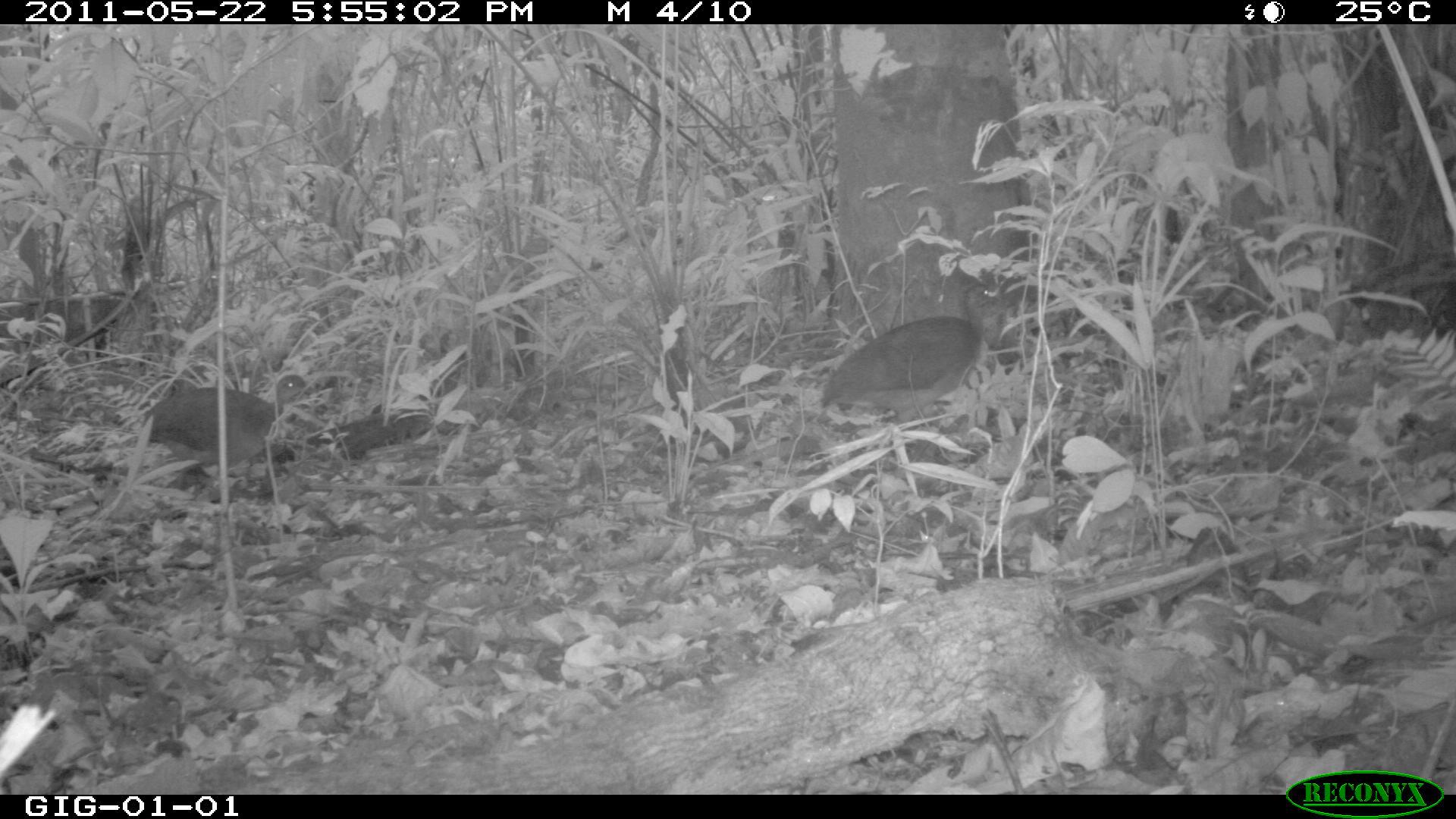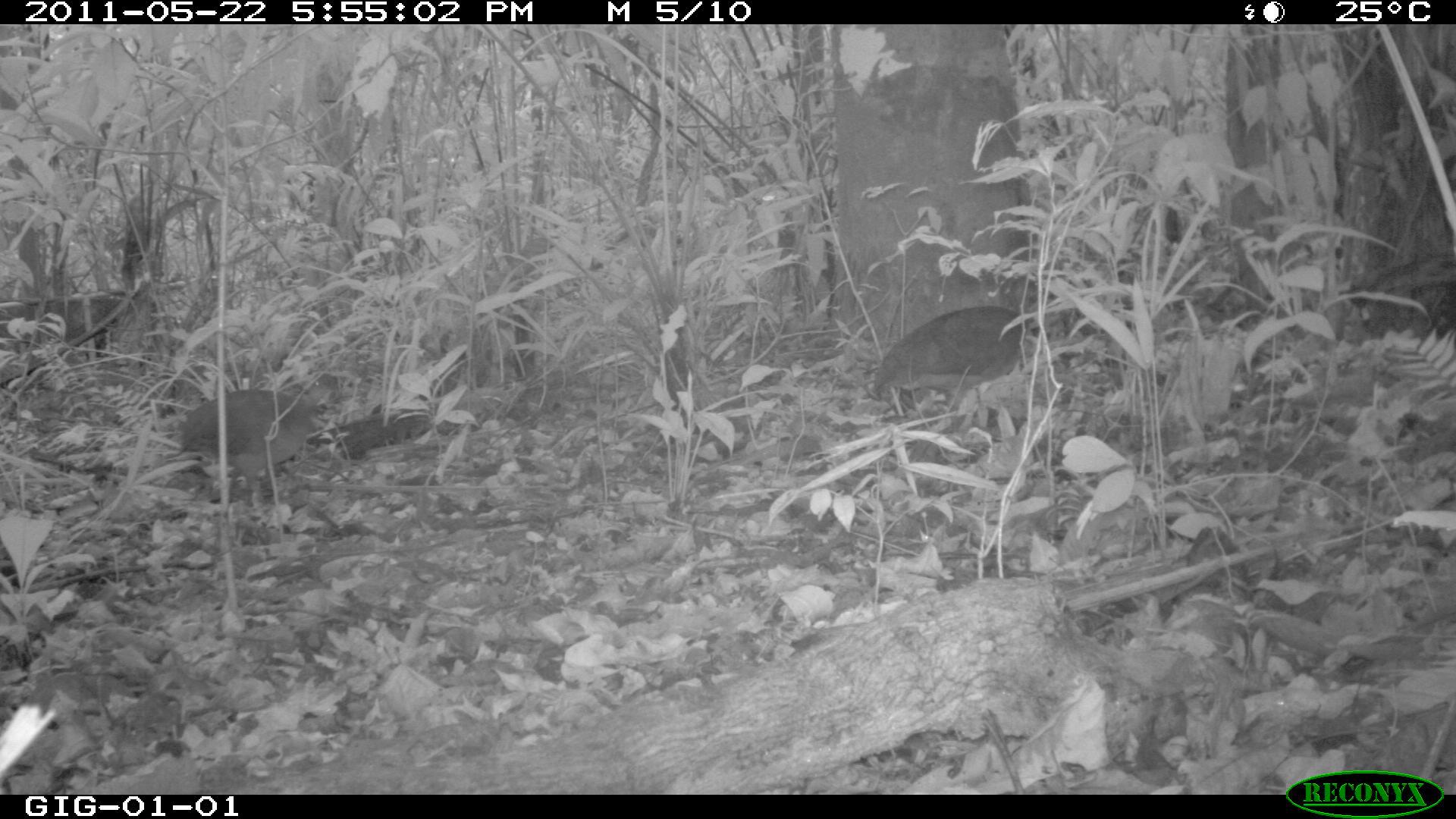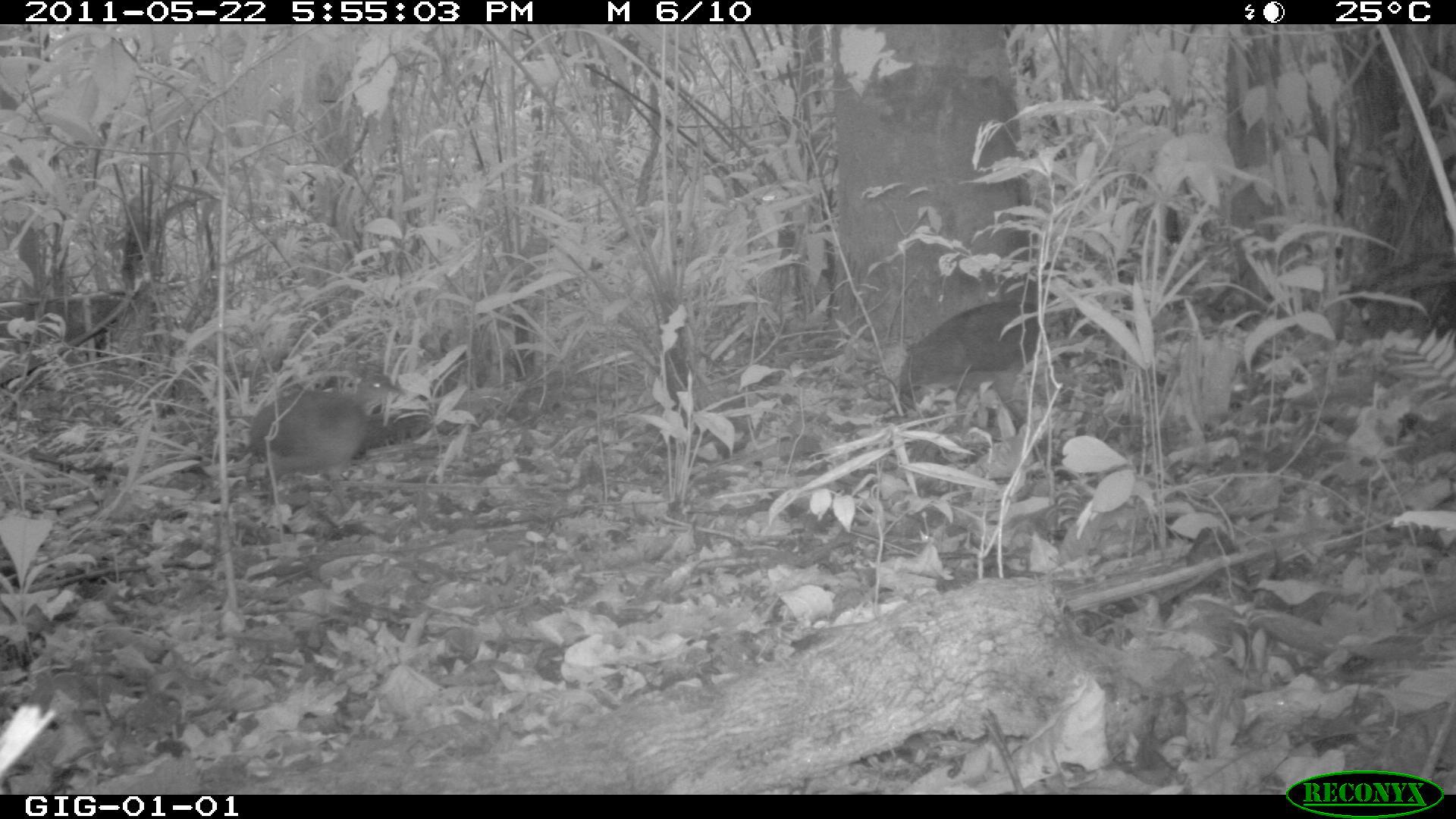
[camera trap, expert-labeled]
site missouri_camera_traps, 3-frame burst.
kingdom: Animalia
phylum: Chordata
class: Aves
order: Tinamiformes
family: Tinamidae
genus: Tinamus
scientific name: Tinamus major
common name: great tinamou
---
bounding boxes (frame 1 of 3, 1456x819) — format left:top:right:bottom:
great tinamou: 808:278:1031:444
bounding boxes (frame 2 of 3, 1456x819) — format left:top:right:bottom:
great tinamou: 868:269:1060:441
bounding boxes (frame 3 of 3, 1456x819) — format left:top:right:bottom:
great tinamou: 893:255:1100:446